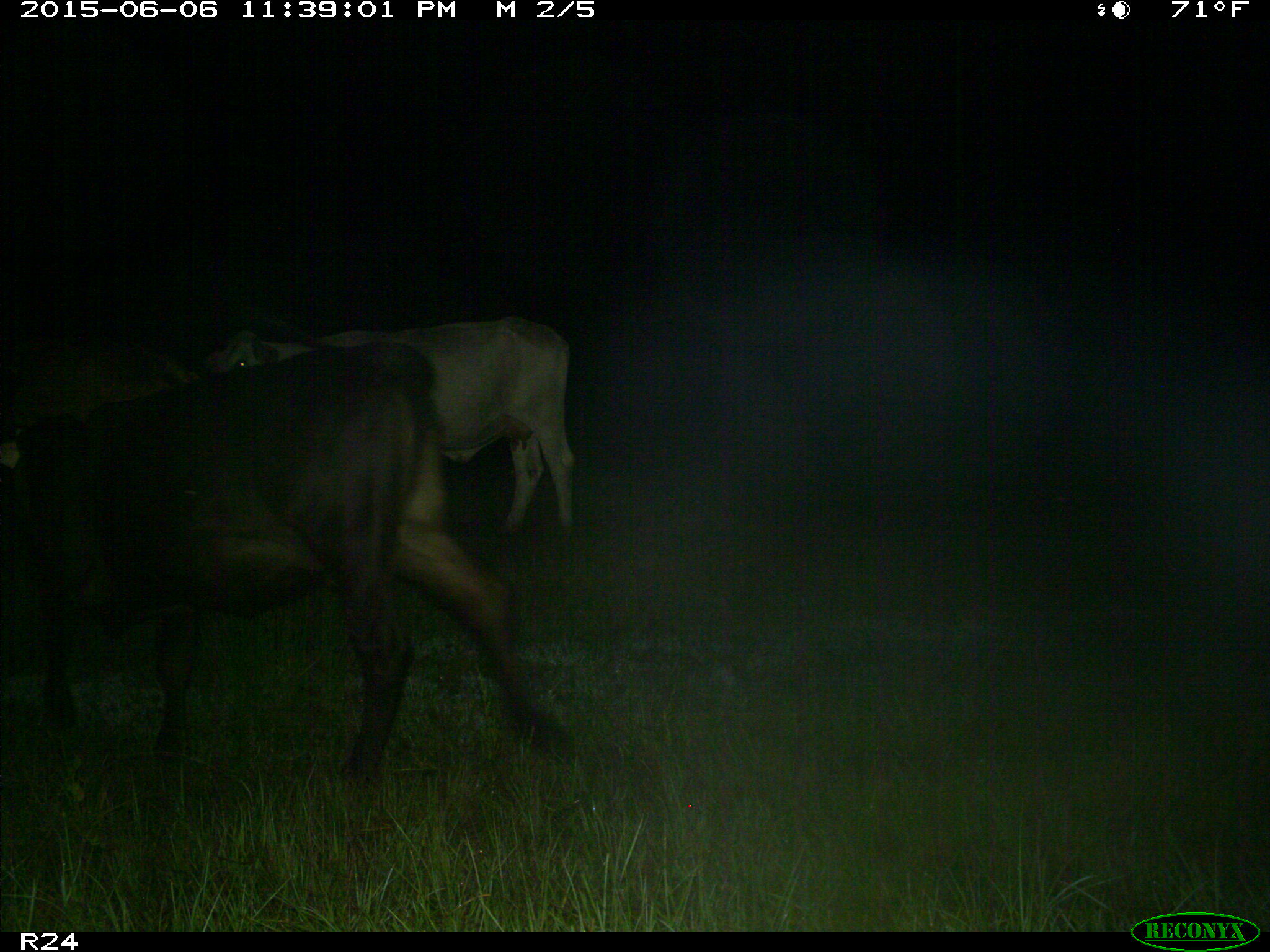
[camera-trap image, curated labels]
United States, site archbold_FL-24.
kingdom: Animalia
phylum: Chordata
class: Mammalia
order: Artiodactyla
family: Bovidae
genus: Bos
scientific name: Bos taurus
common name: domestic cow